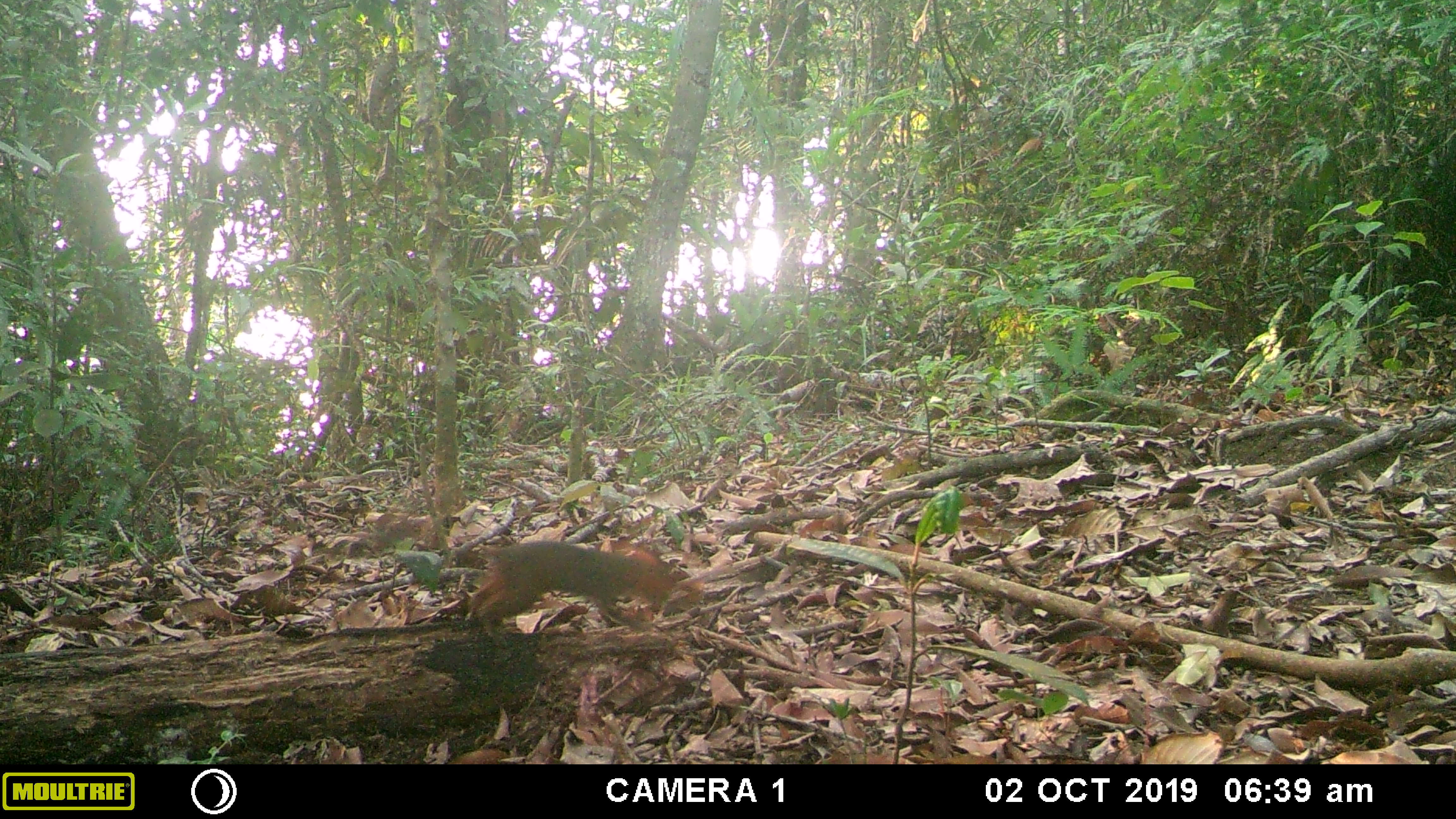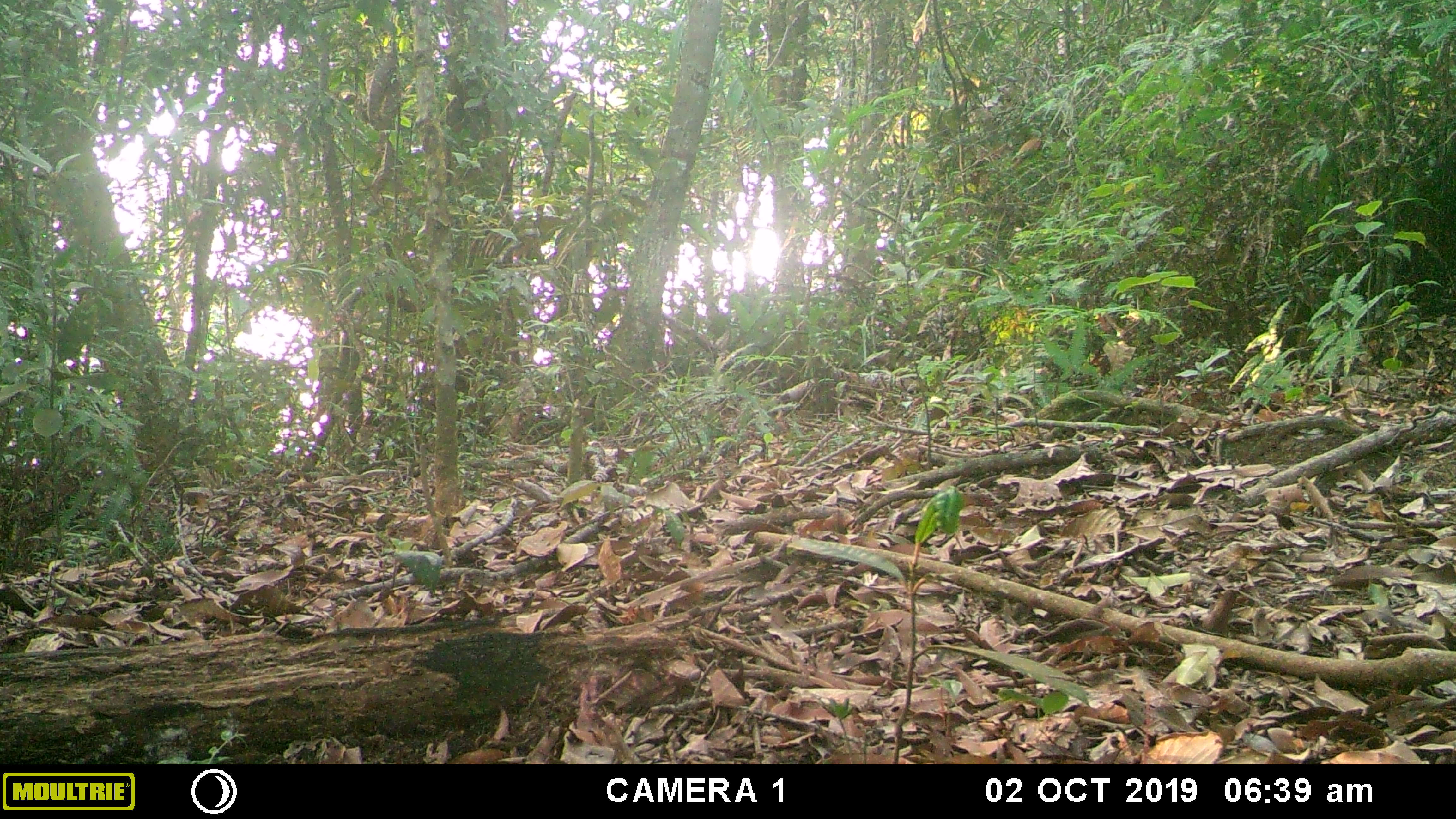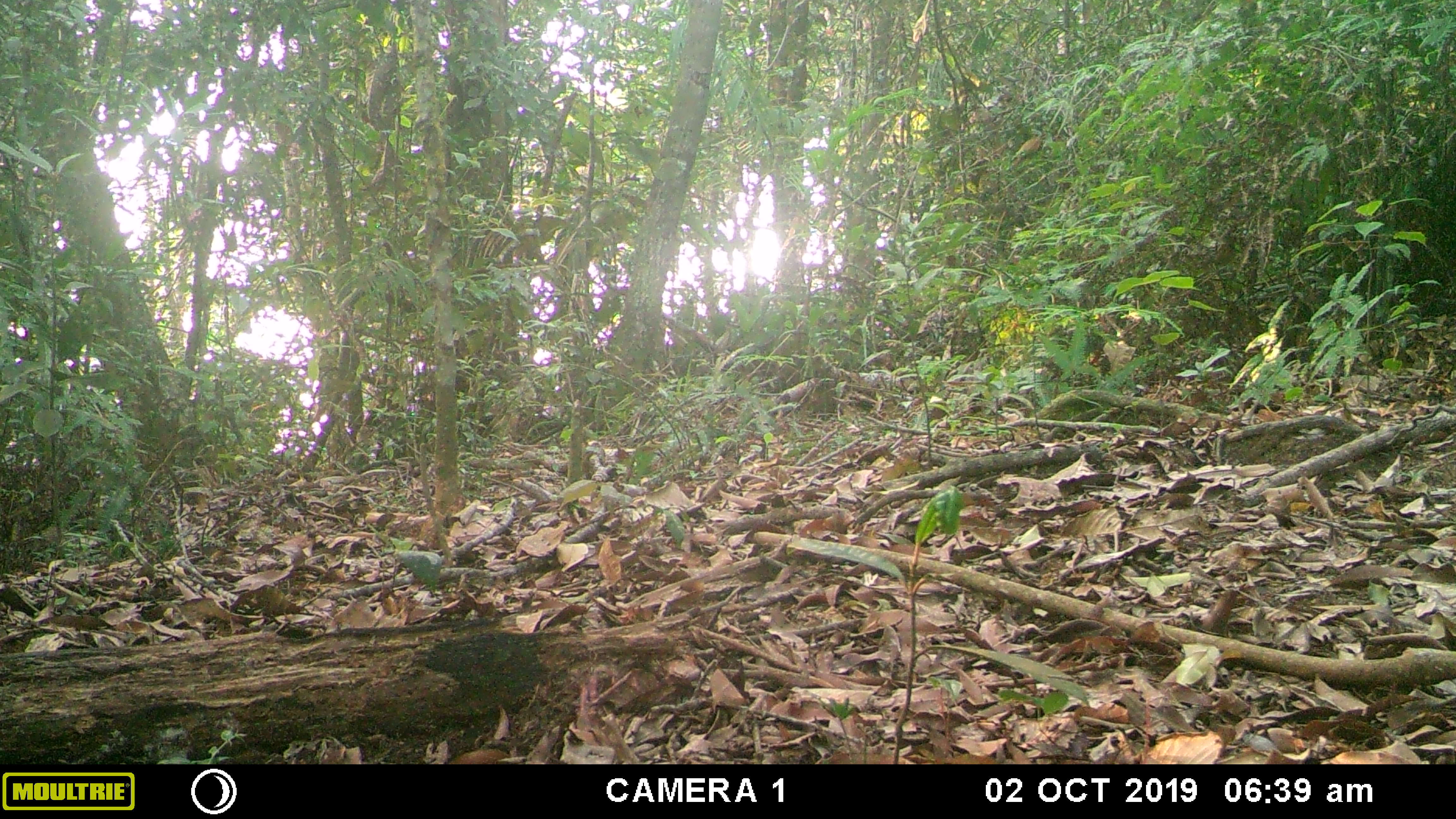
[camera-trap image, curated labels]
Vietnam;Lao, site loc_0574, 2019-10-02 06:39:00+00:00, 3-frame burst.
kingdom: Animalia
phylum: Chordata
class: Mammalia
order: Rodentia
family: Sciuridae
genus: Dremomys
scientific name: Dremomys rufigenis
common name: red-cheeked squirrel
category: red cheeked squirrel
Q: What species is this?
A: Red cheeked squirrel (red-cheeked squirrel) (Dremomys rufigenis).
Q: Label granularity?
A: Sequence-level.